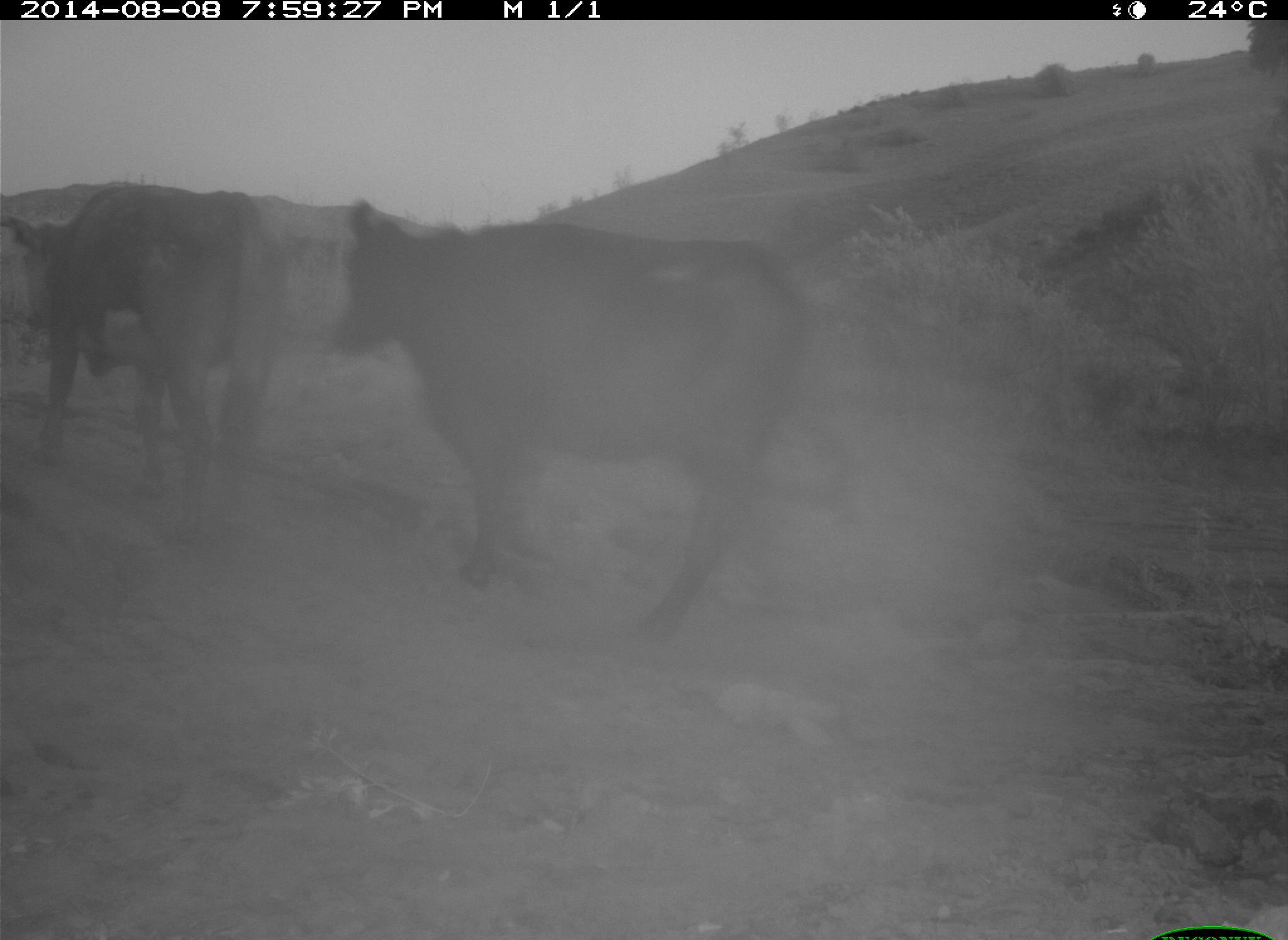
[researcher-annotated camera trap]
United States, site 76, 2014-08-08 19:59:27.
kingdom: Animalia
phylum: Chordata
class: Mammalia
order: Artiodactyla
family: Bovidae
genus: Bos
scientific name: Bos taurus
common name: cow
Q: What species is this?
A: Cow (Bos taurus).